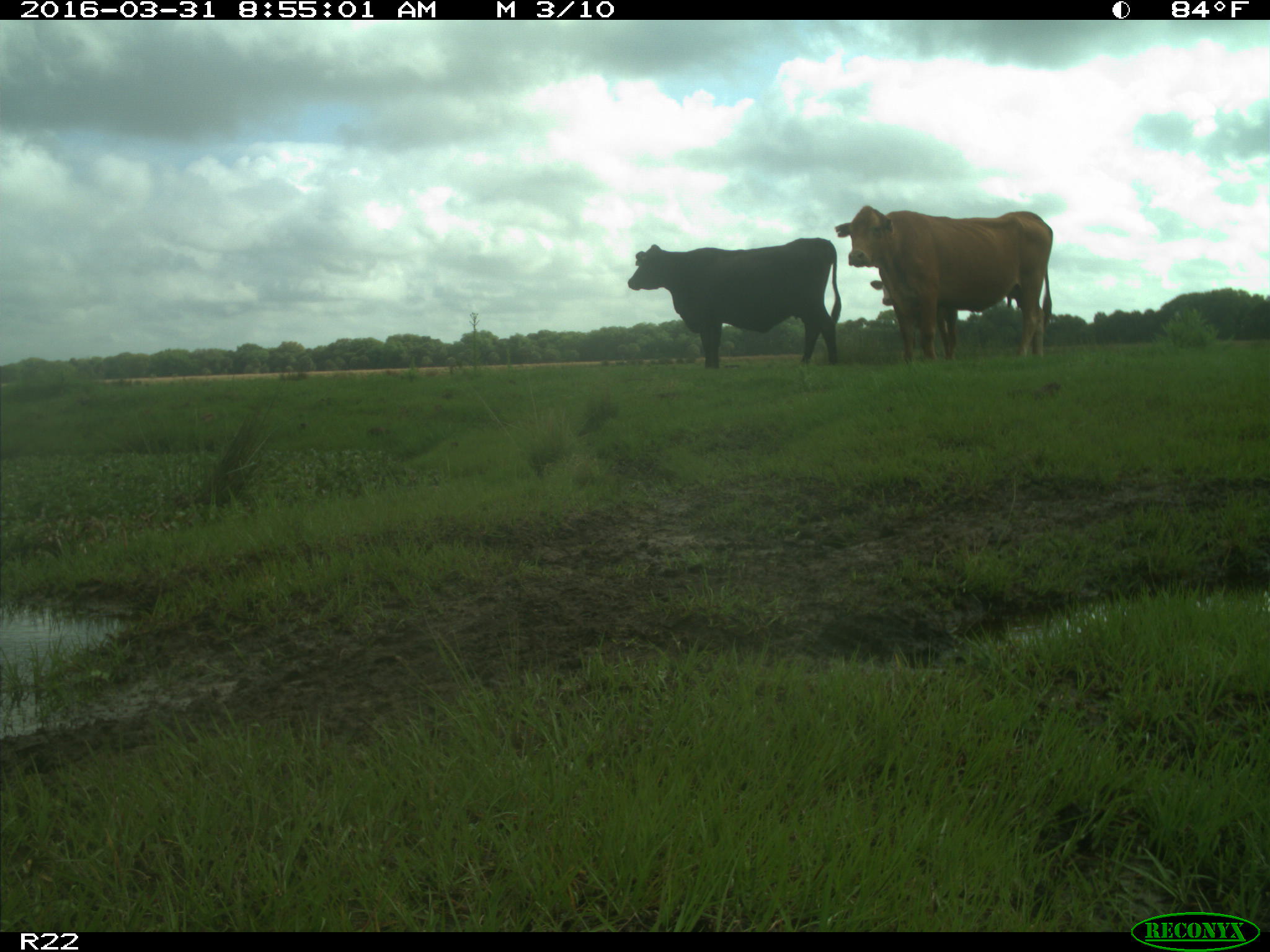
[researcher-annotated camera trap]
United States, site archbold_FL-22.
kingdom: Animalia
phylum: Chordata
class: Mammalia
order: Artiodactyla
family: Bovidae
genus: Bos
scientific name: Bos taurus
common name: domestic cow